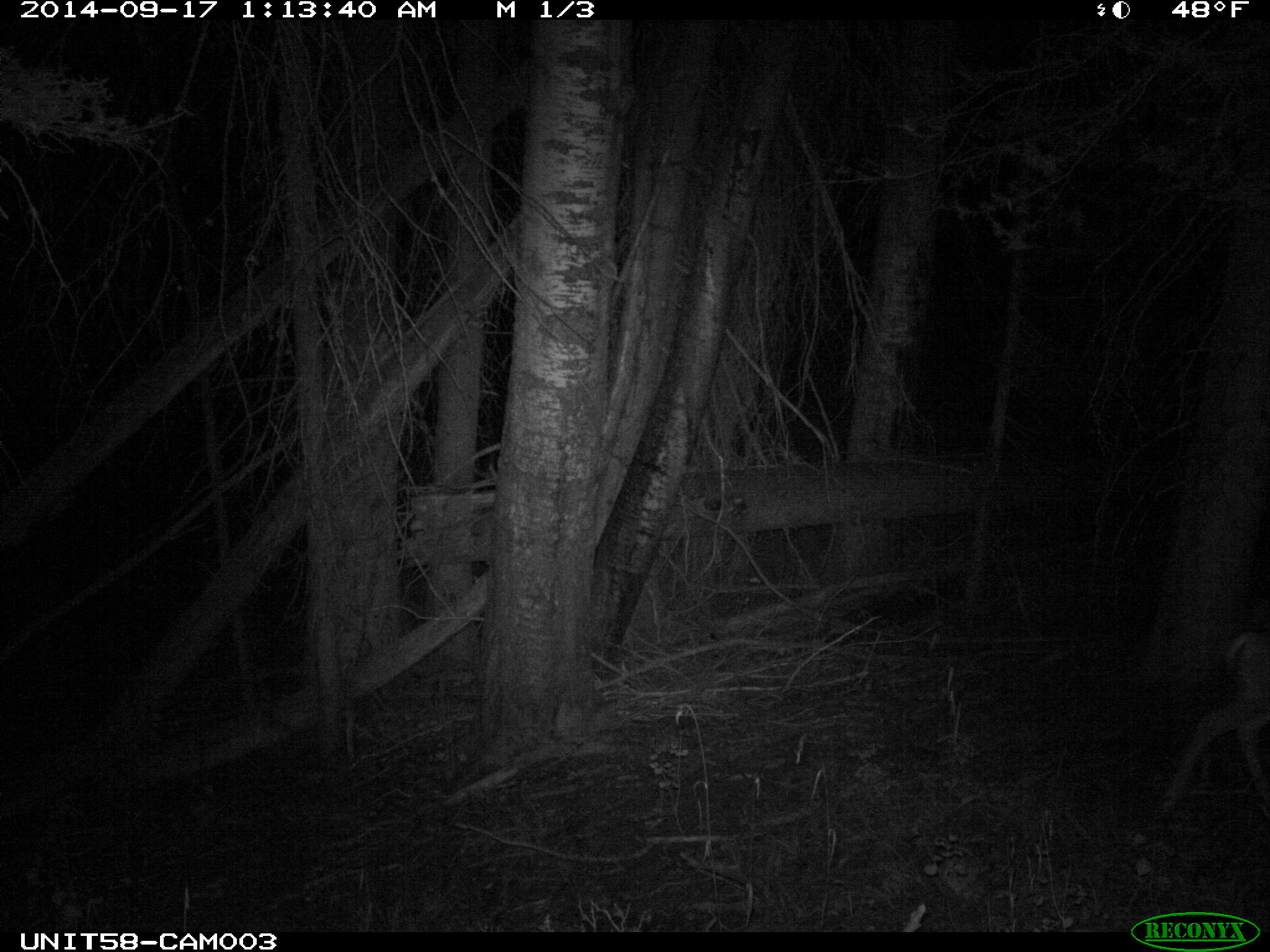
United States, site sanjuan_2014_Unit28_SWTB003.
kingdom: Animalia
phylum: Chordata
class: Mammalia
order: Artiodactyla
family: Cervidae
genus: Odocoileus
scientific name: Odocoileus hemionus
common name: mule deer